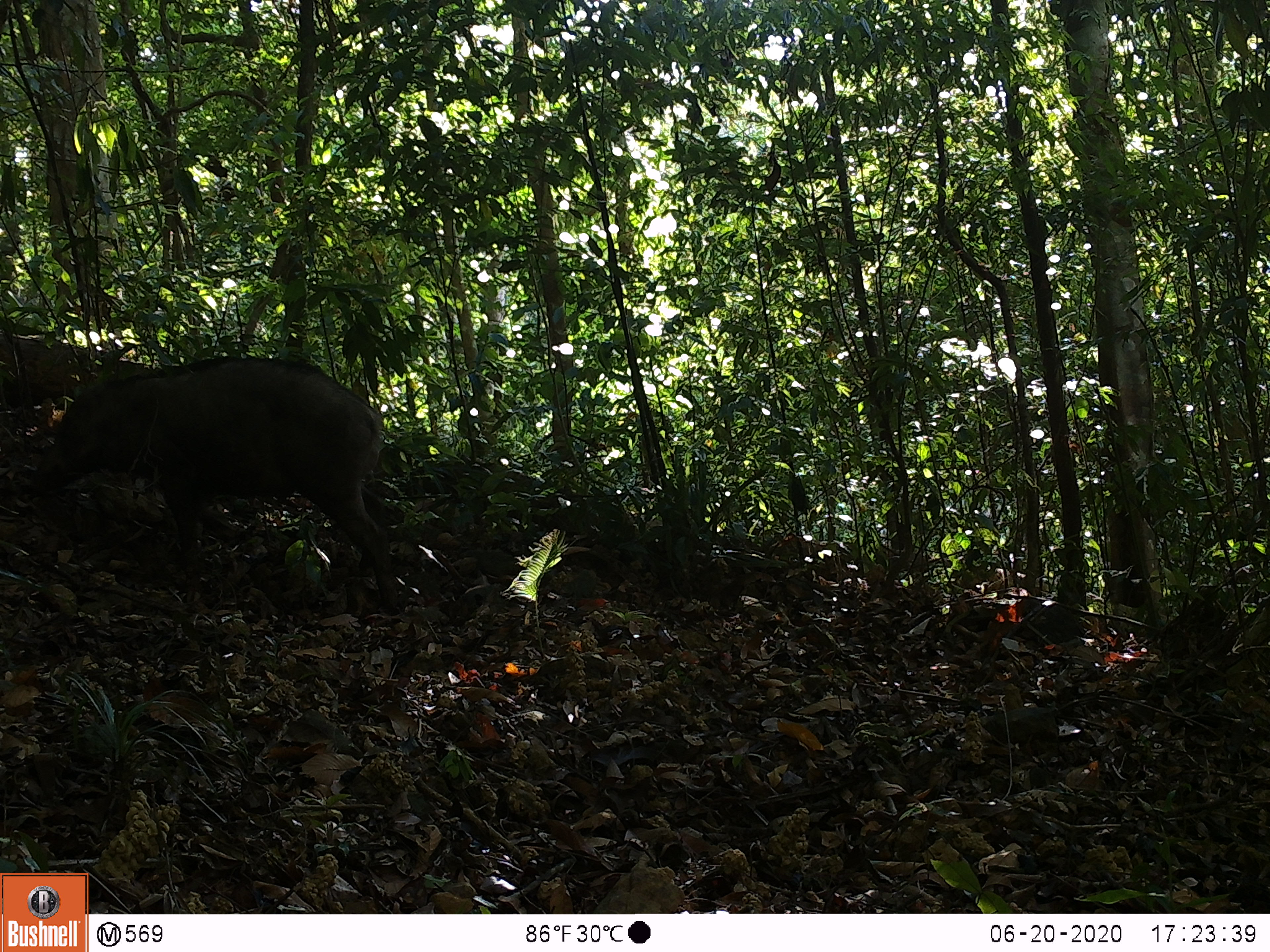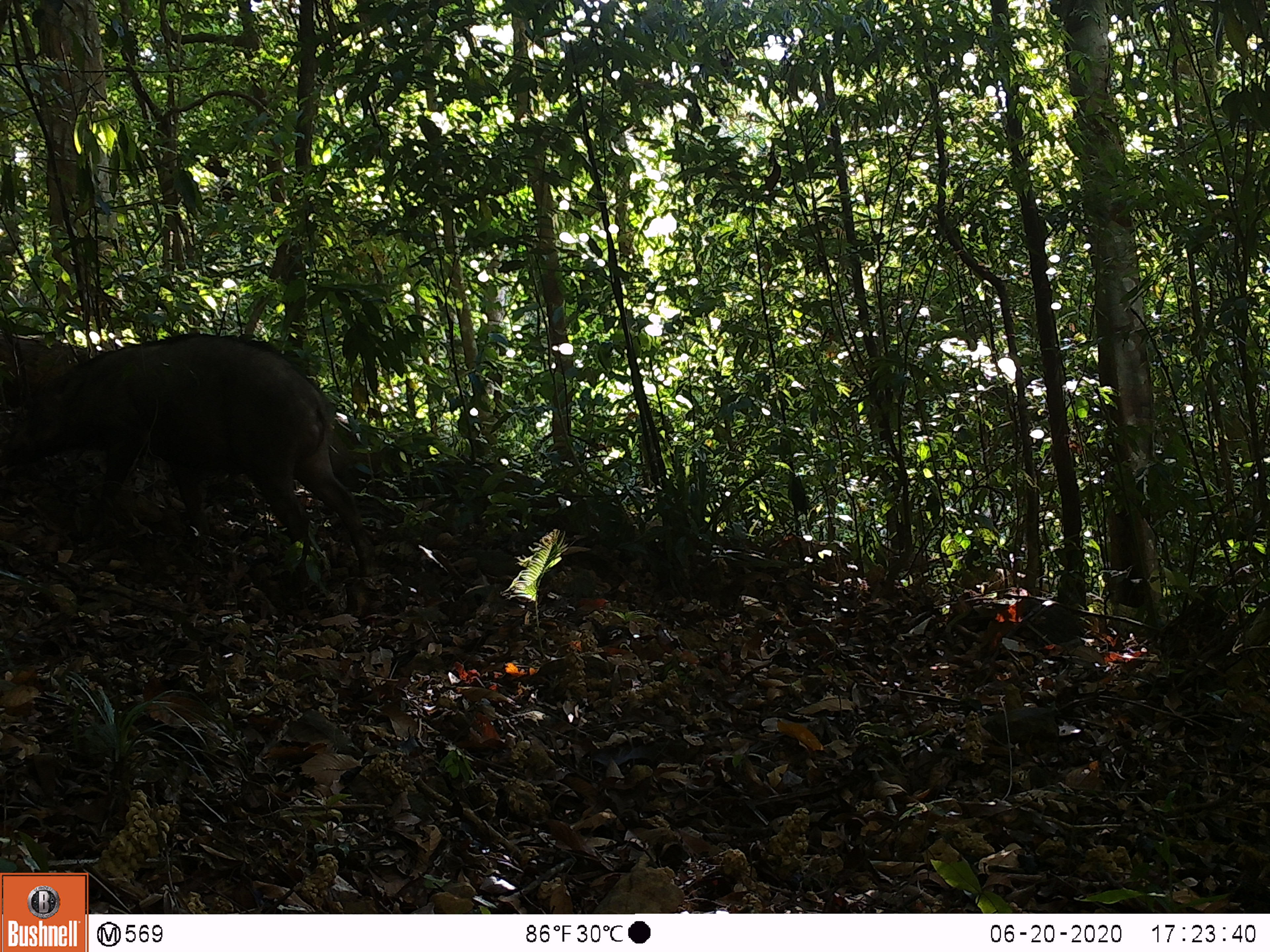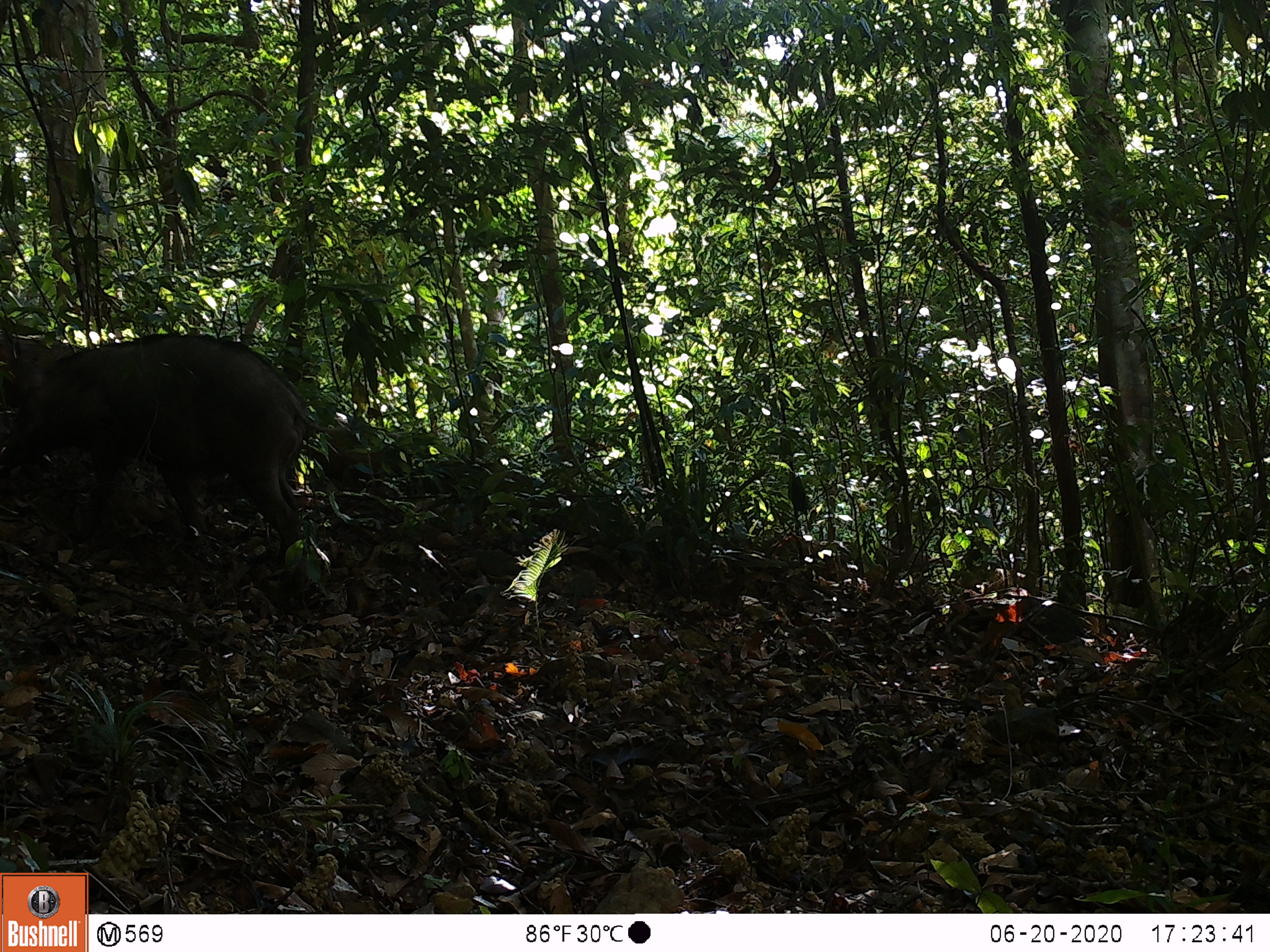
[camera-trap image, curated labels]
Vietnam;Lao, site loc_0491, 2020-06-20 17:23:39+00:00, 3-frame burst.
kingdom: Animalia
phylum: Chordata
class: Mammalia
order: Artiodactyla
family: Suidae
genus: Sus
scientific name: Sus scrofa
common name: eurasian wild pig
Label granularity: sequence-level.